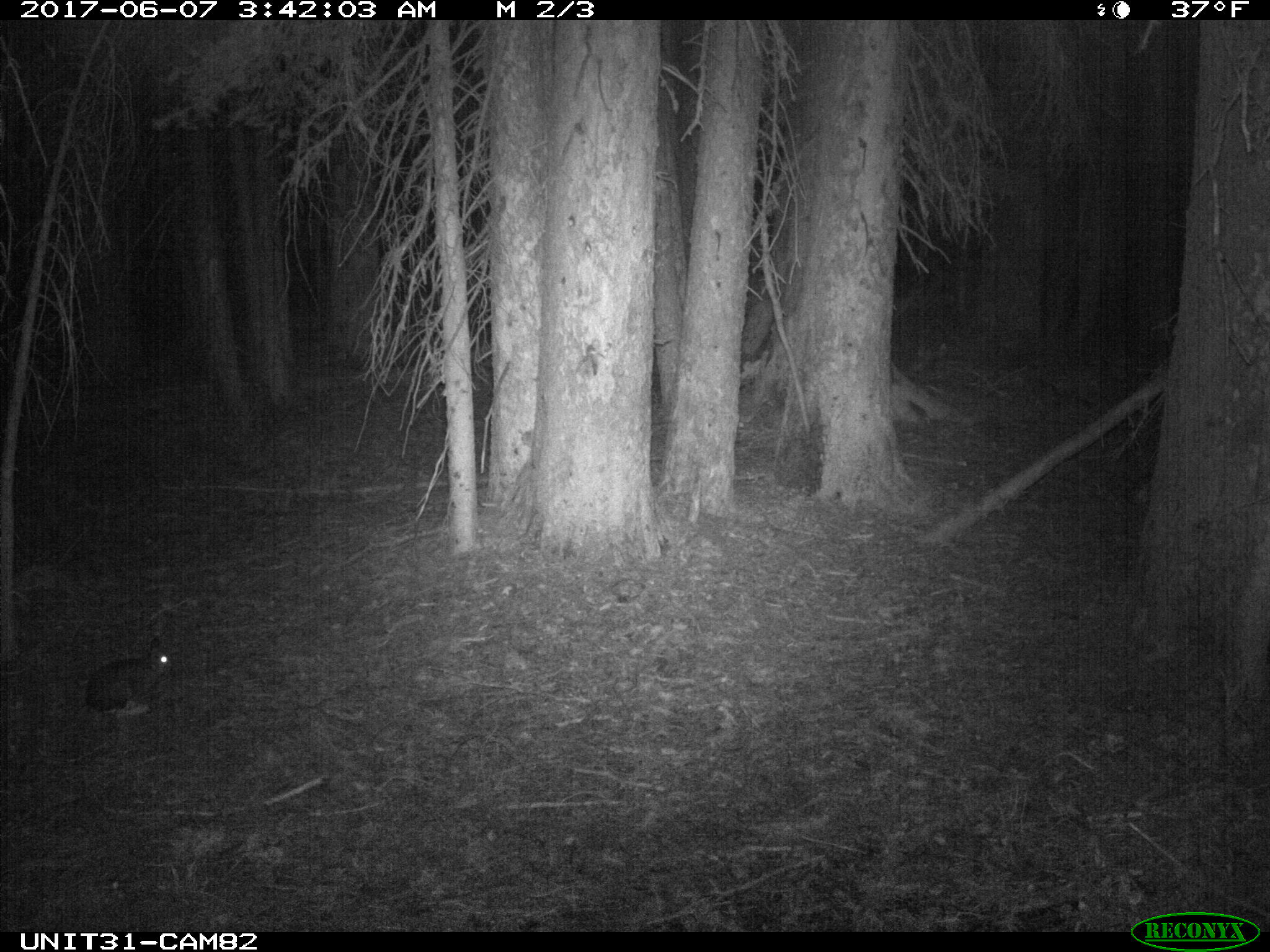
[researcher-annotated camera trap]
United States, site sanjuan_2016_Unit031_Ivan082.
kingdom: Animalia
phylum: Chordata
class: Mammalia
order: Lagomorpha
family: Leporidae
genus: Lepus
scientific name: Lepus americanus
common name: snowshoe hare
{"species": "Lepus americanus (snowshoe hare)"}